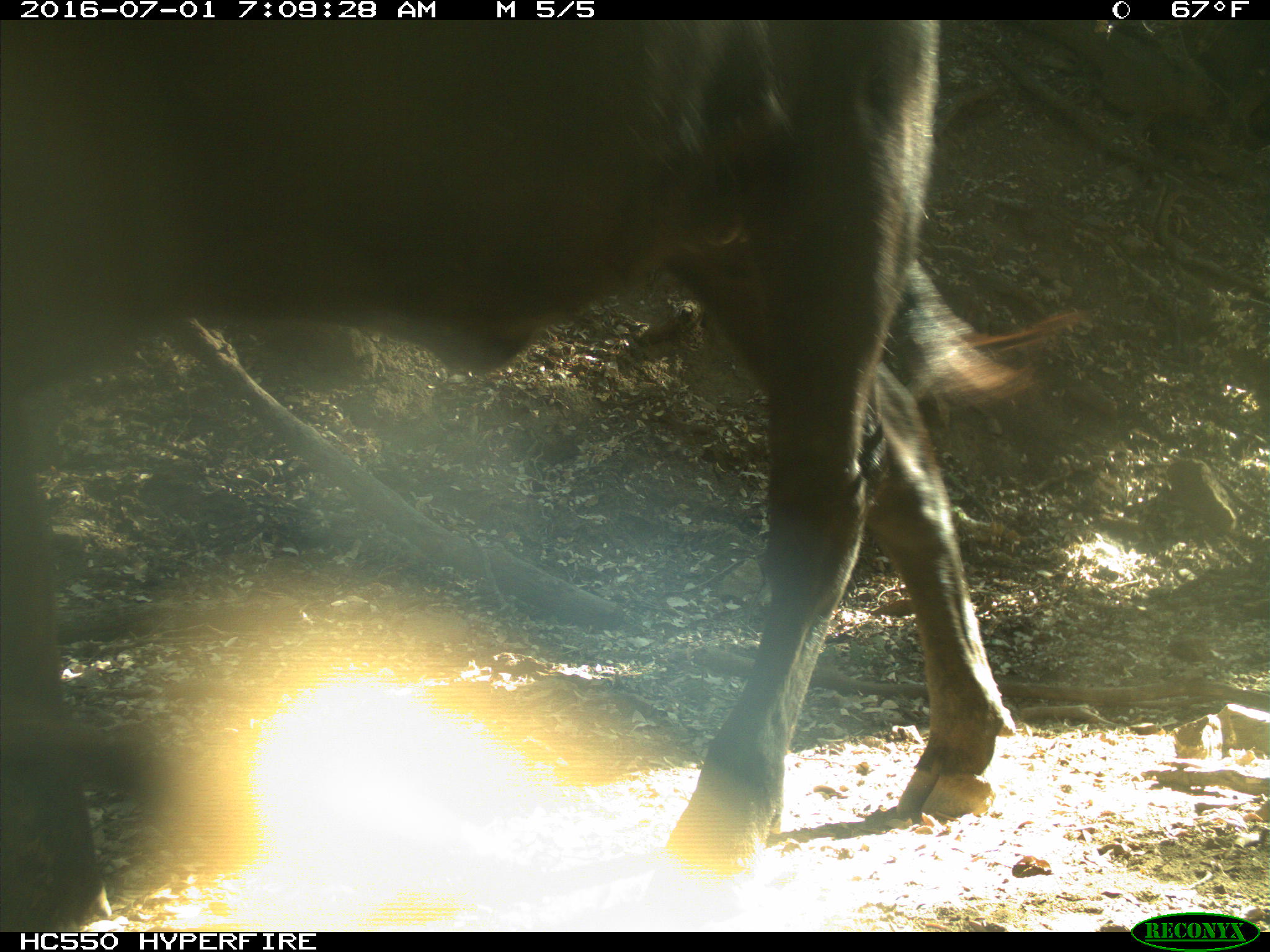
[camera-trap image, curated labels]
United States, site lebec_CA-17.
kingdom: Animalia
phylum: Chordata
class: Mammalia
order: Artiodactyla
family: Bovidae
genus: Bos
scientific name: Bos taurus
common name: domestic cow